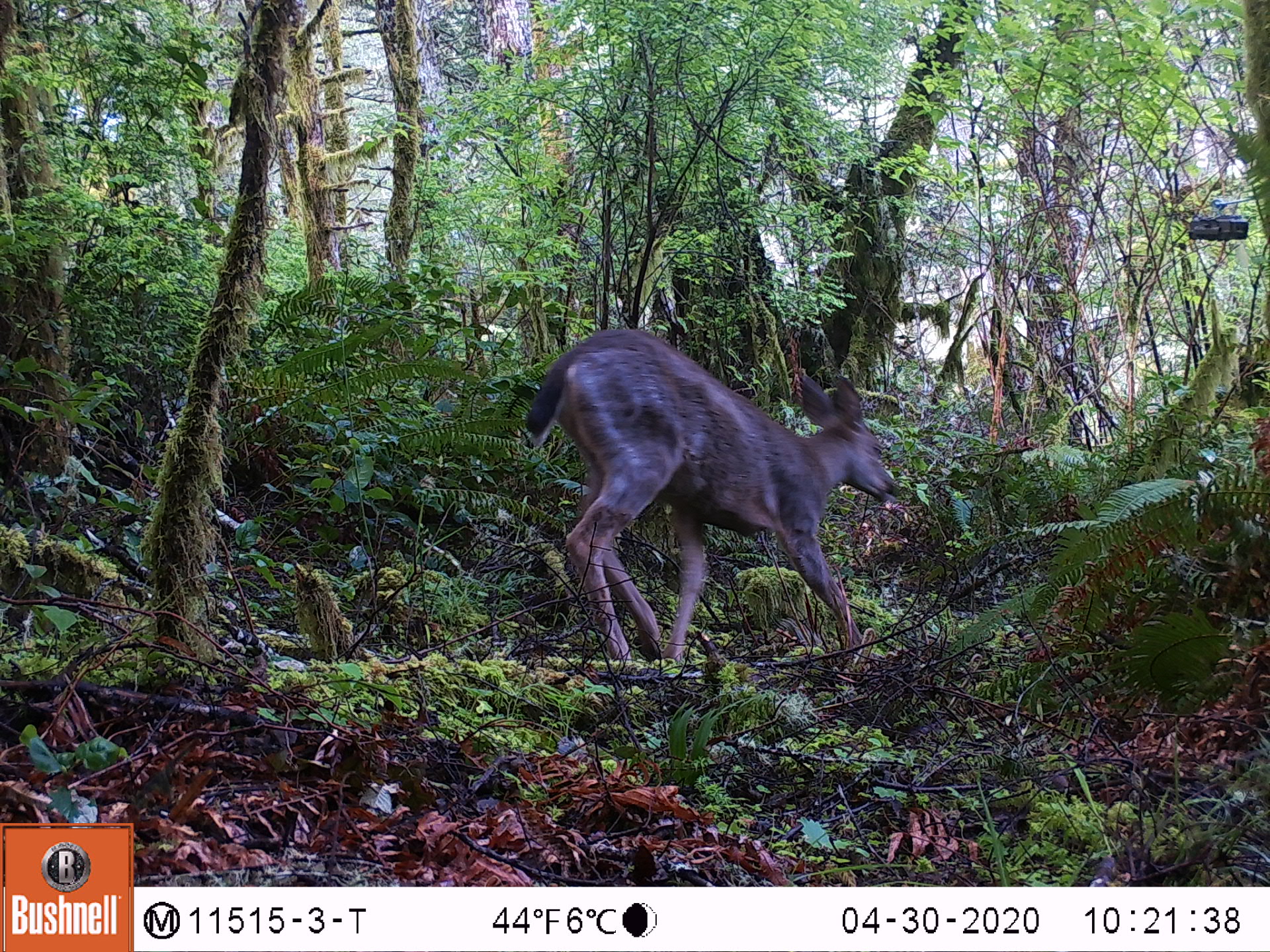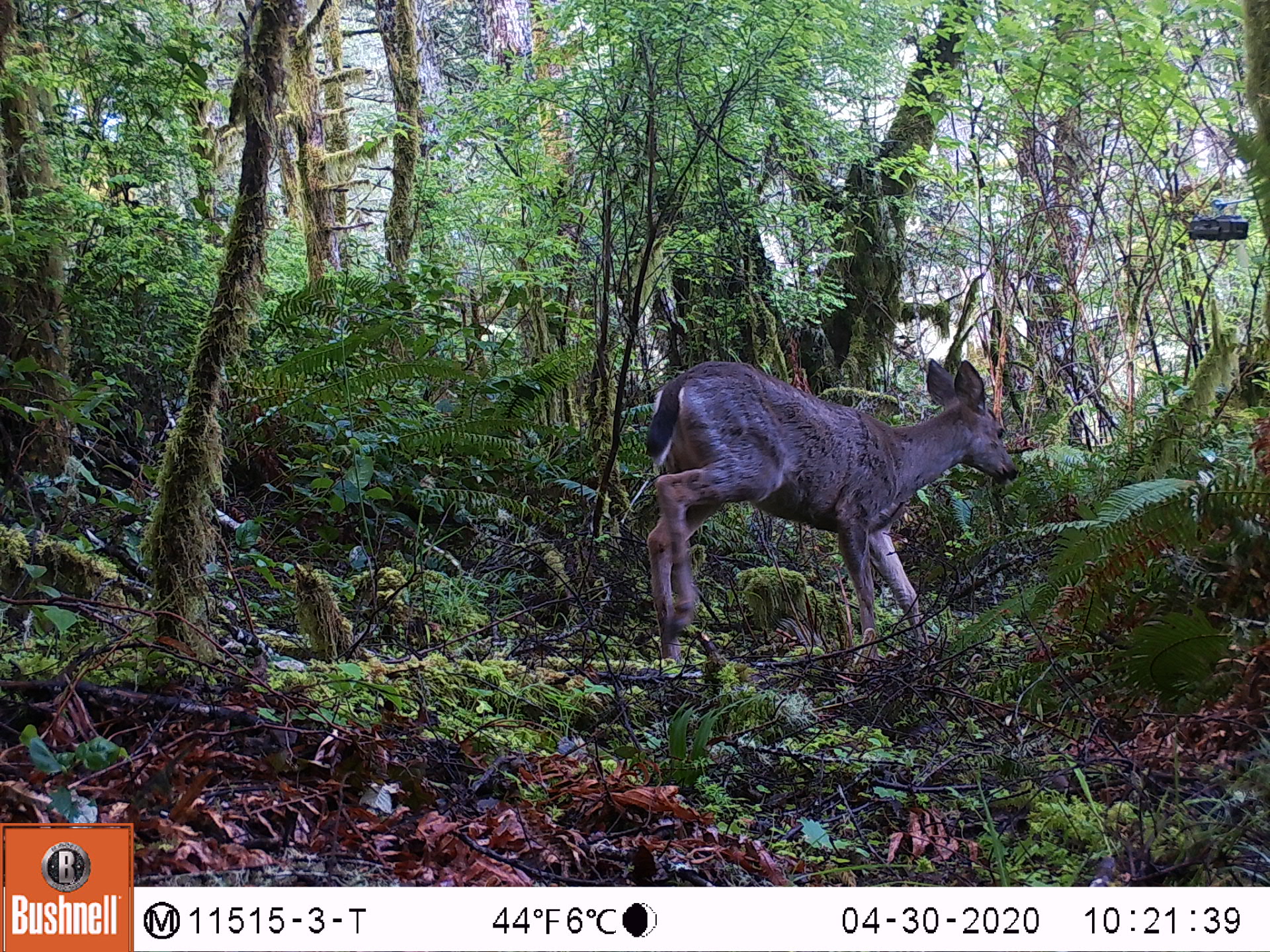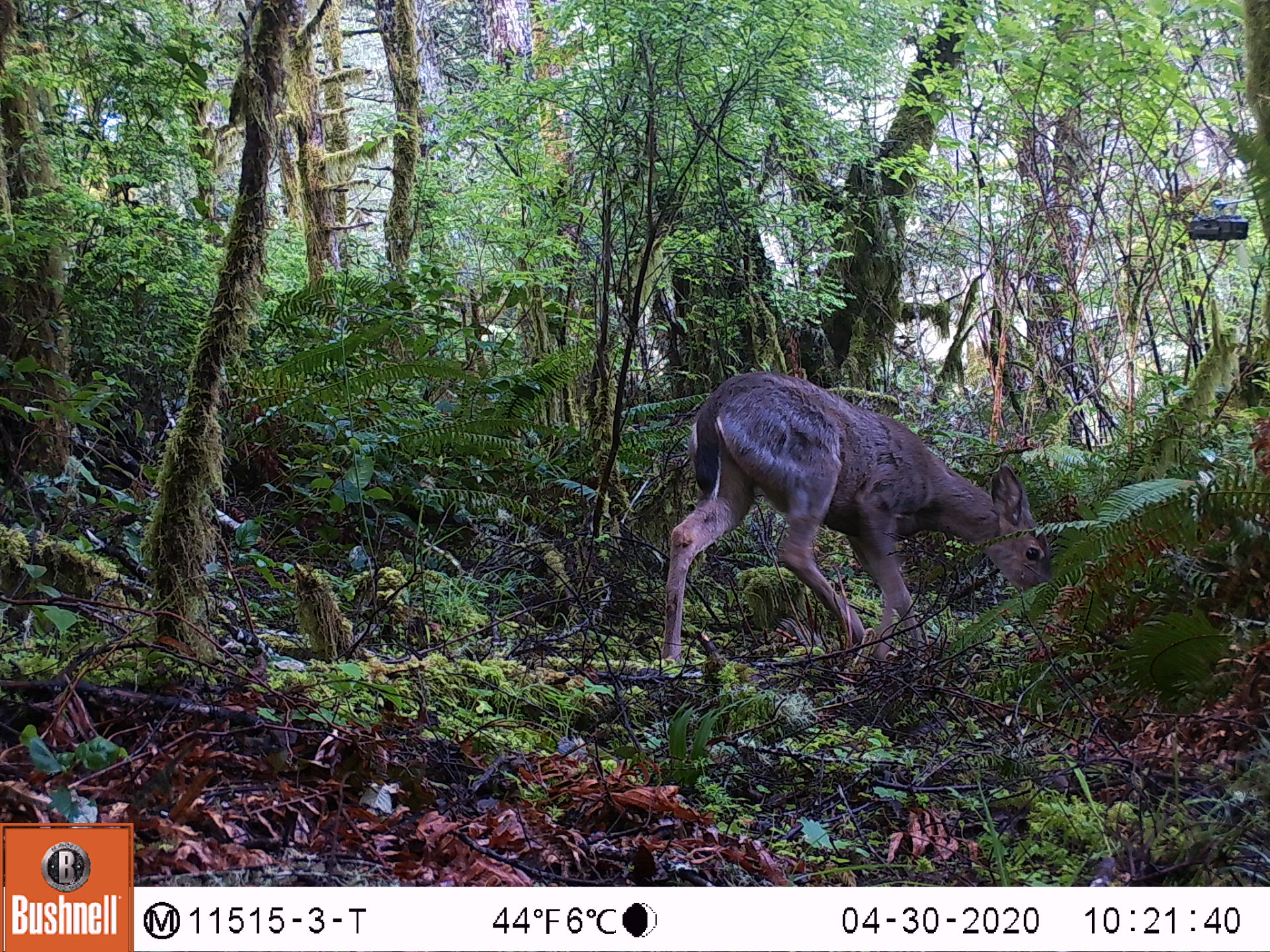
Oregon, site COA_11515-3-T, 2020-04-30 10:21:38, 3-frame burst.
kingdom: Animalia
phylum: Chordata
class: Mammalia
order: Artiodactyla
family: Cervidae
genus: Odocoileus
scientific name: Odocoileus hemionus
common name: black-tailed deer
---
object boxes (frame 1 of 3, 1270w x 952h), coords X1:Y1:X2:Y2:
black-tailed deer: 519:316:907:668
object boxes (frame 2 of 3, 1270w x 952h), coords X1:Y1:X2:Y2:
black-tailed deer: 635:327:1032:637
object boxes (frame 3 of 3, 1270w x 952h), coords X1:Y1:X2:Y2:
black-tailed deer: 651:358:1021:668